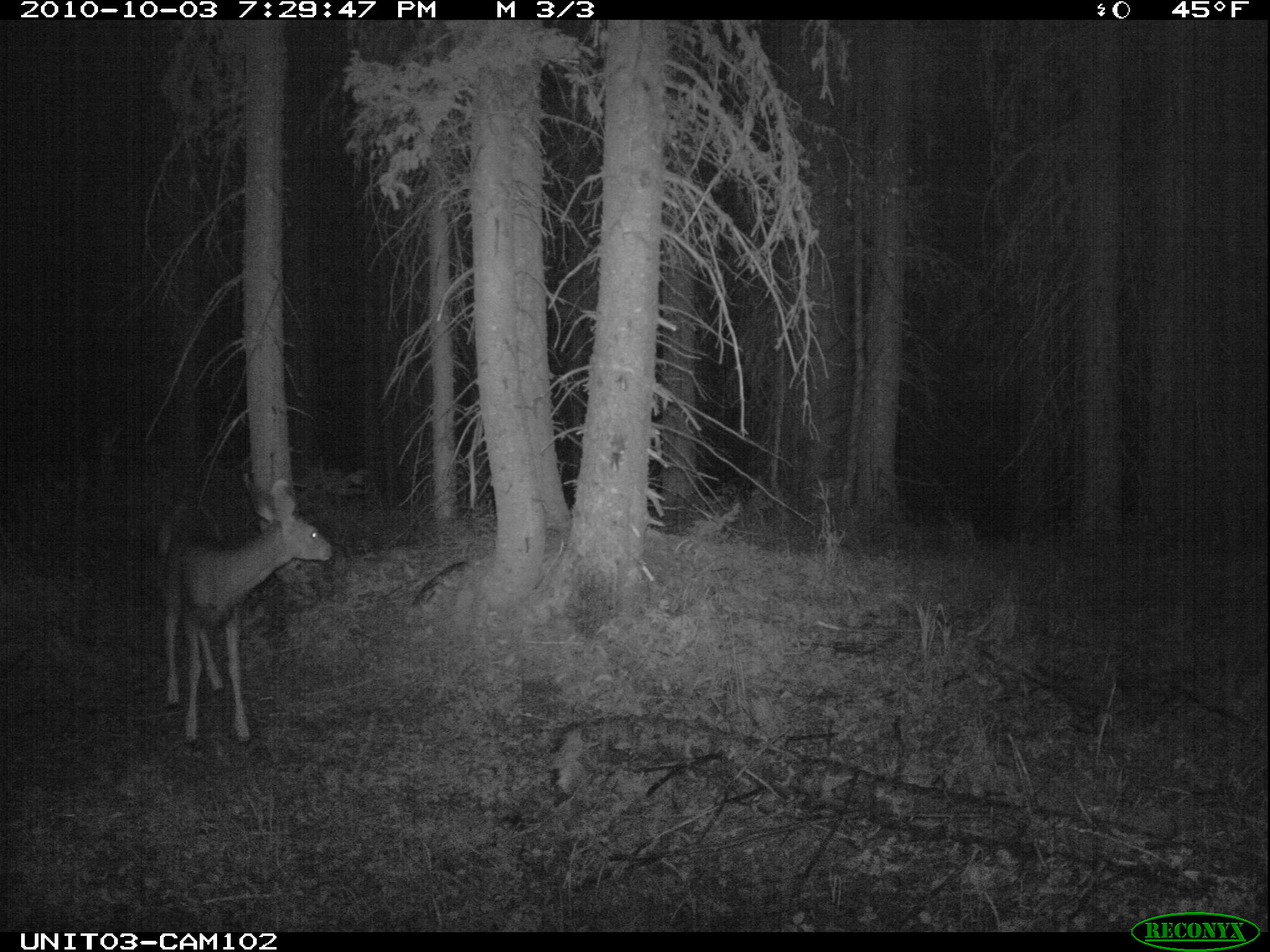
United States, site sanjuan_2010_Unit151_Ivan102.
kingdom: Animalia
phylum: Chordata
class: Mammalia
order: Artiodactyla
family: Cervidae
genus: Odocoileus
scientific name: Odocoileus hemionus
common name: mule deer